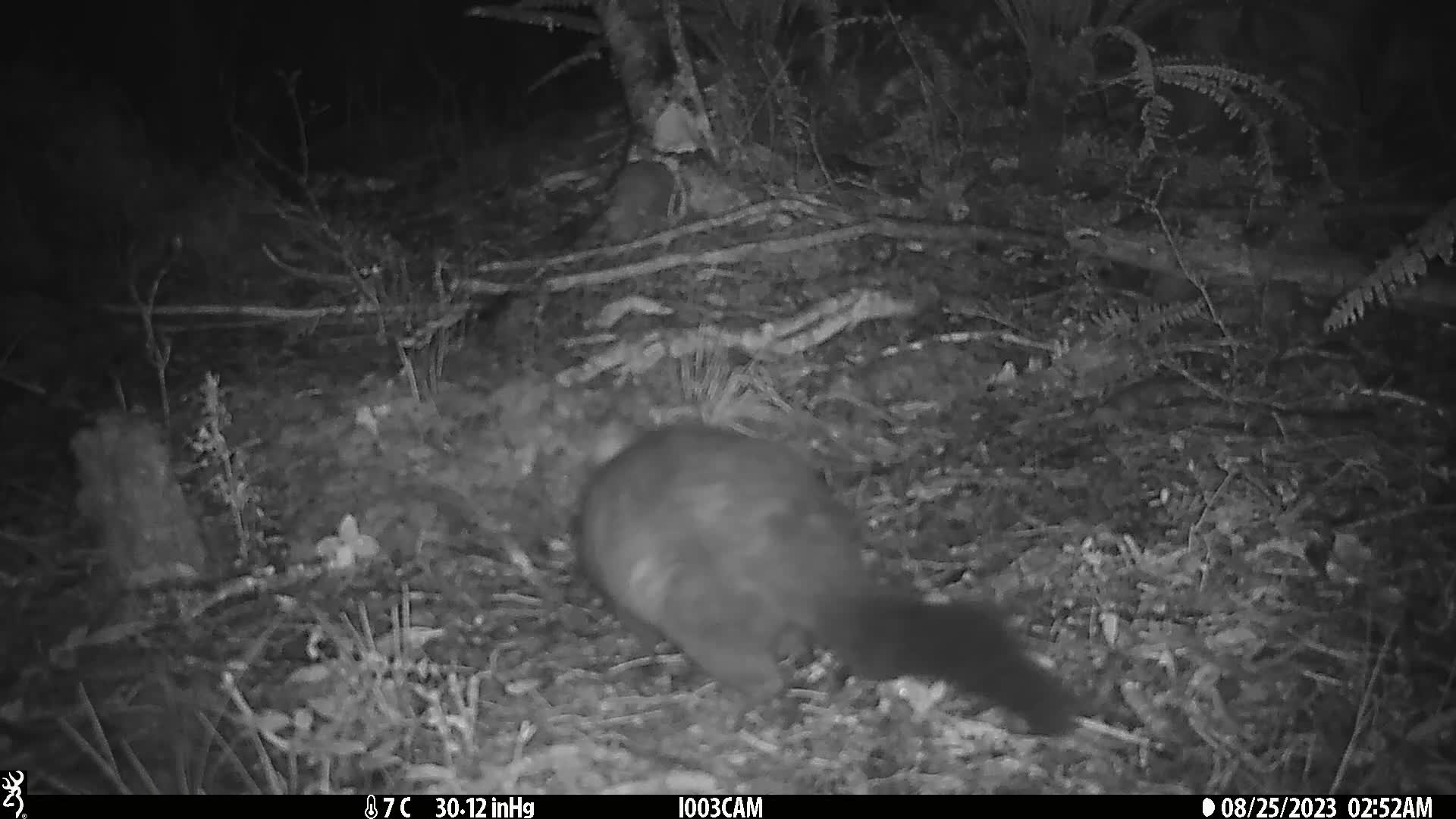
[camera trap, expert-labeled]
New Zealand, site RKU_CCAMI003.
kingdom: Animalia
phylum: Chordata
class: Mammalia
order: Diprotodontia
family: Phalangeridae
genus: Trichosurus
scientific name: Trichosurus vulpecula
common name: common brushtail possum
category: possum